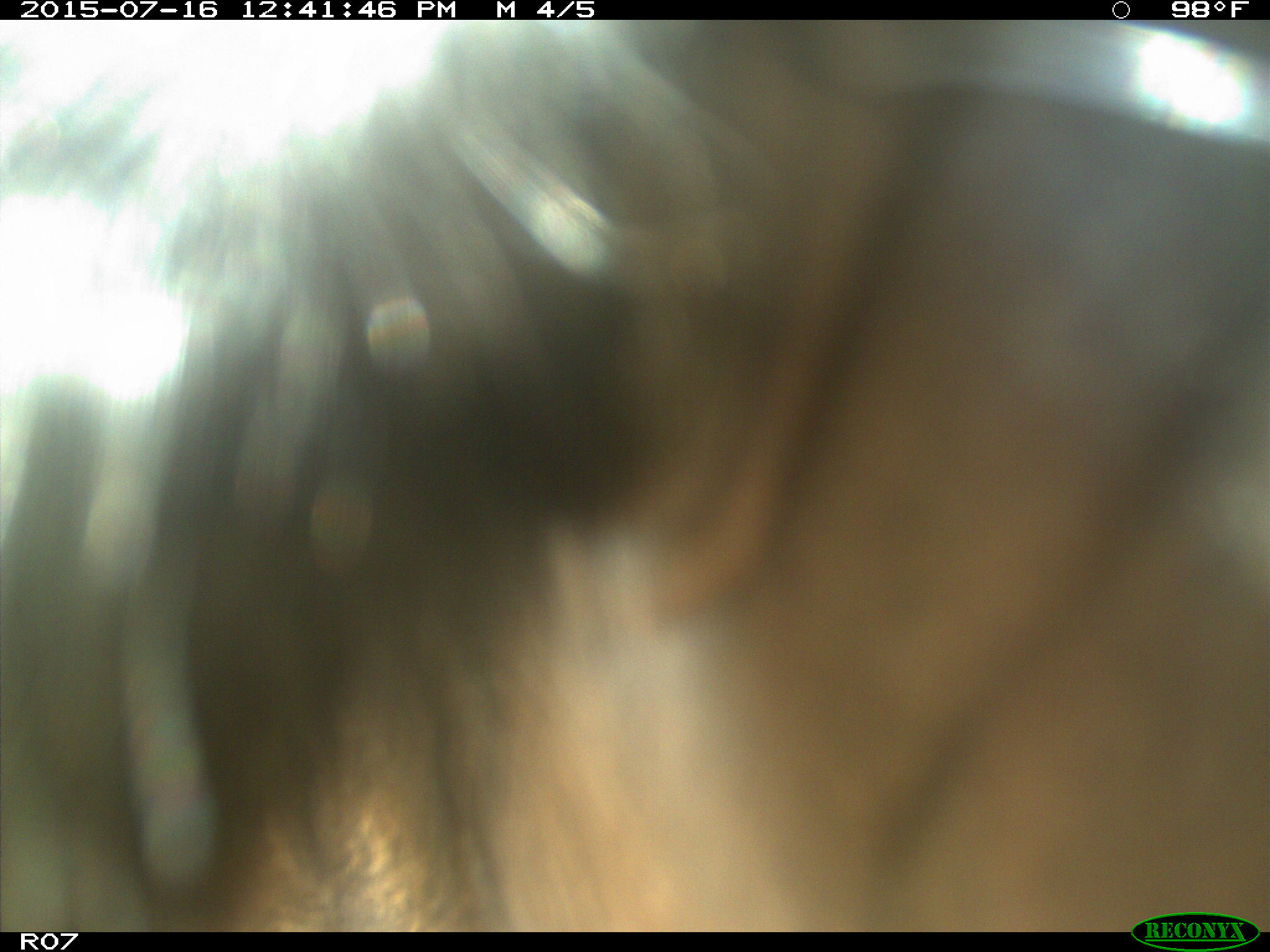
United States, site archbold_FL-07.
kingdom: Animalia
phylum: Chordata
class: Mammalia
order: Artiodactyla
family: Bovidae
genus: Bos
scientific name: Bos taurus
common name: domestic cow